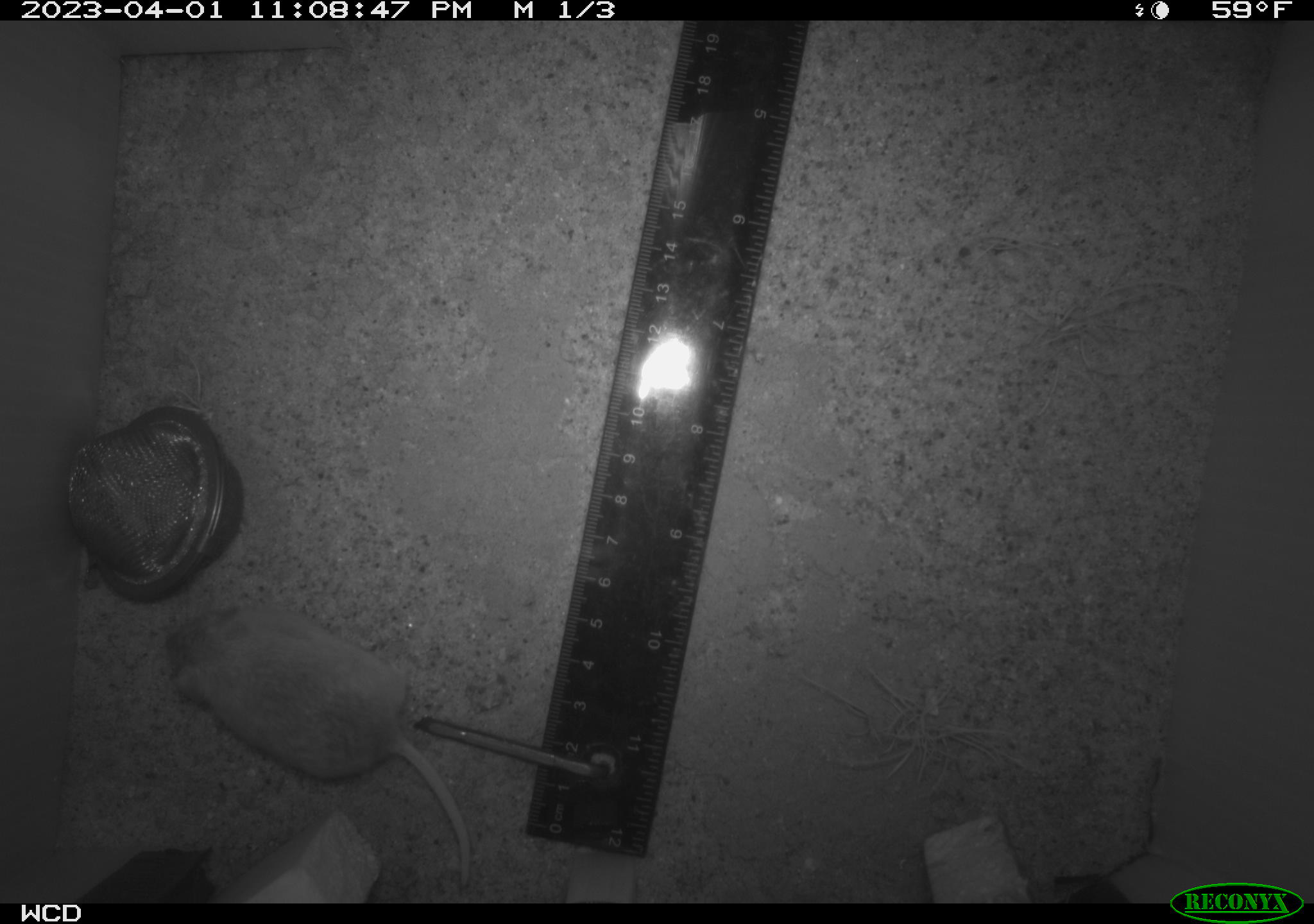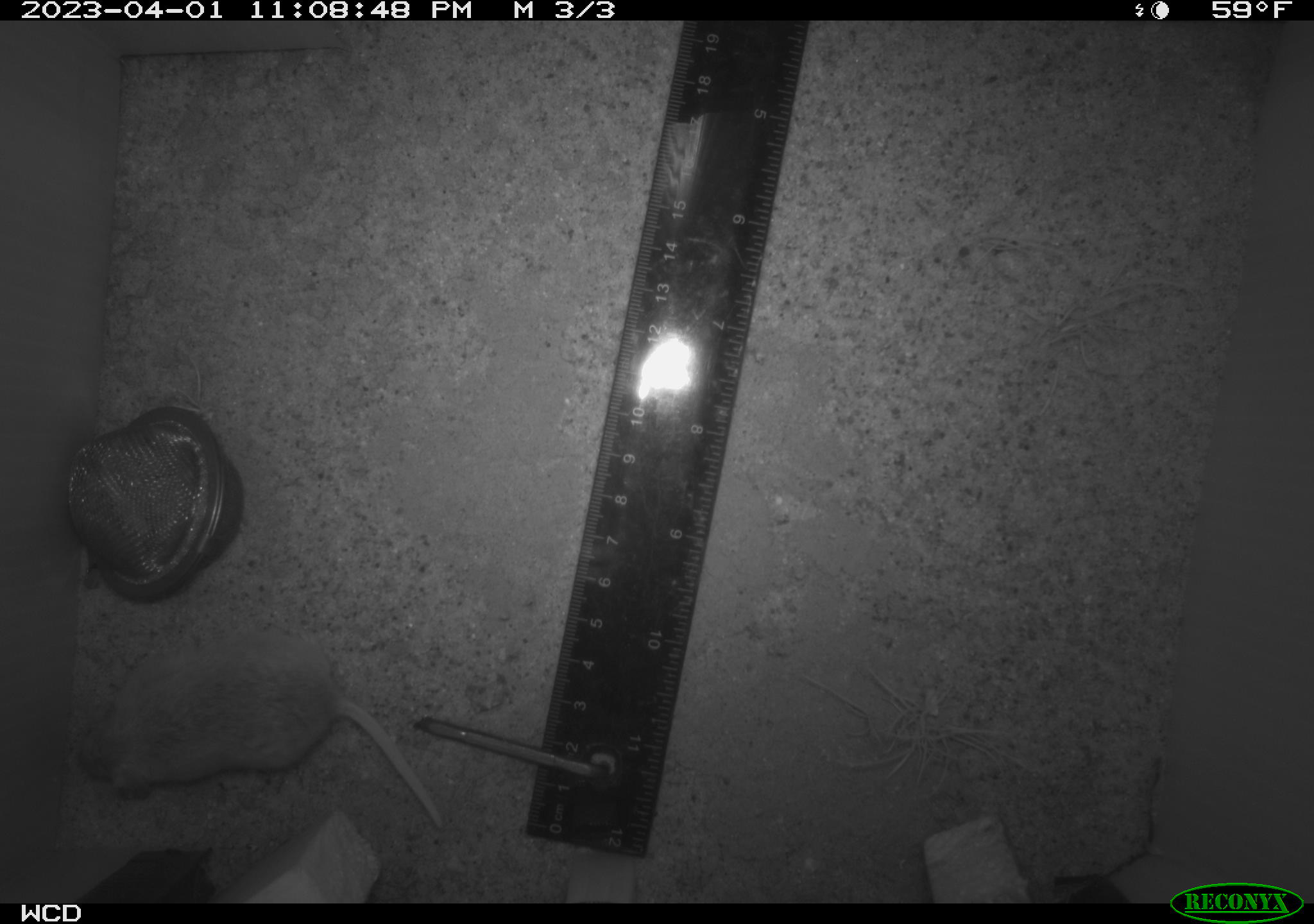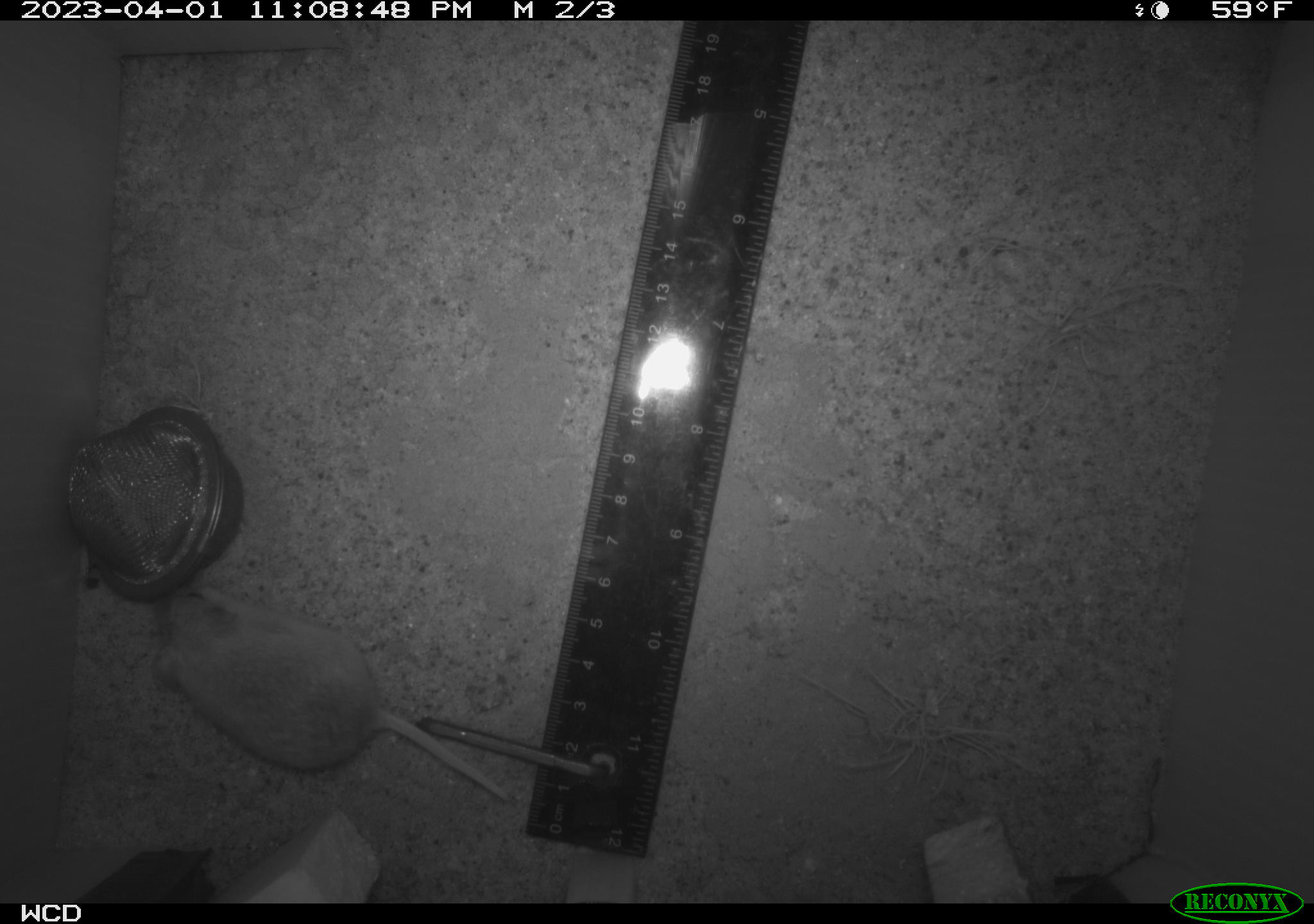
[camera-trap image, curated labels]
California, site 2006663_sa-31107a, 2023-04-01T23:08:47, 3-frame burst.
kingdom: Animalia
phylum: Chordata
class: Mammalia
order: Rodentia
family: Cricetidae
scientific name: Arvicolinae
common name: voles, lemmings, and muskrats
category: arvicolinae subfamily